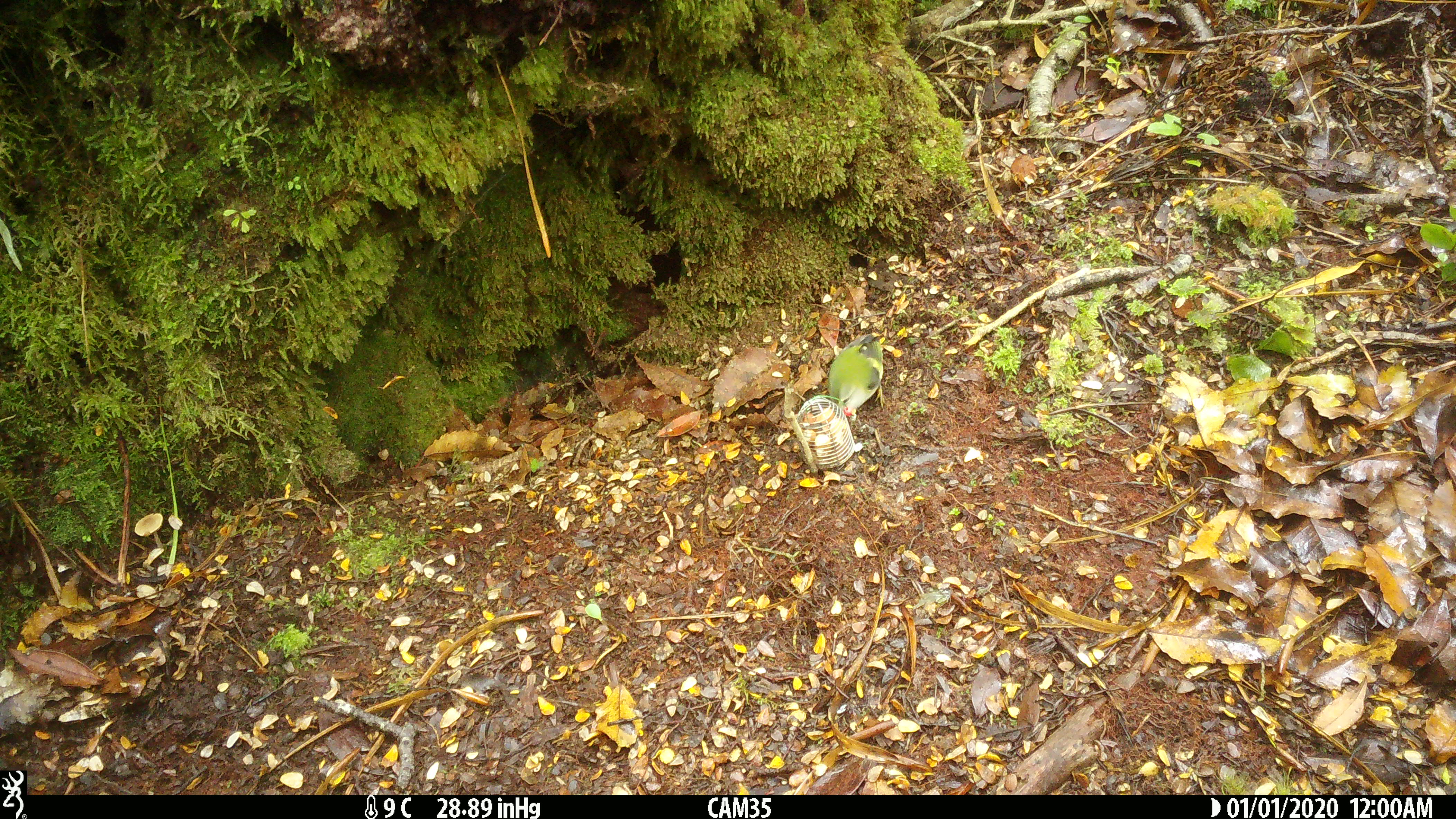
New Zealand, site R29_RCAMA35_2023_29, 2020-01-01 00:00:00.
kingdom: Animalia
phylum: Chordata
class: Aves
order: Passeriformes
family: Acanthisittidae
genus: Acanthisitta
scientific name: Acanthisitta chloris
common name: rifleman